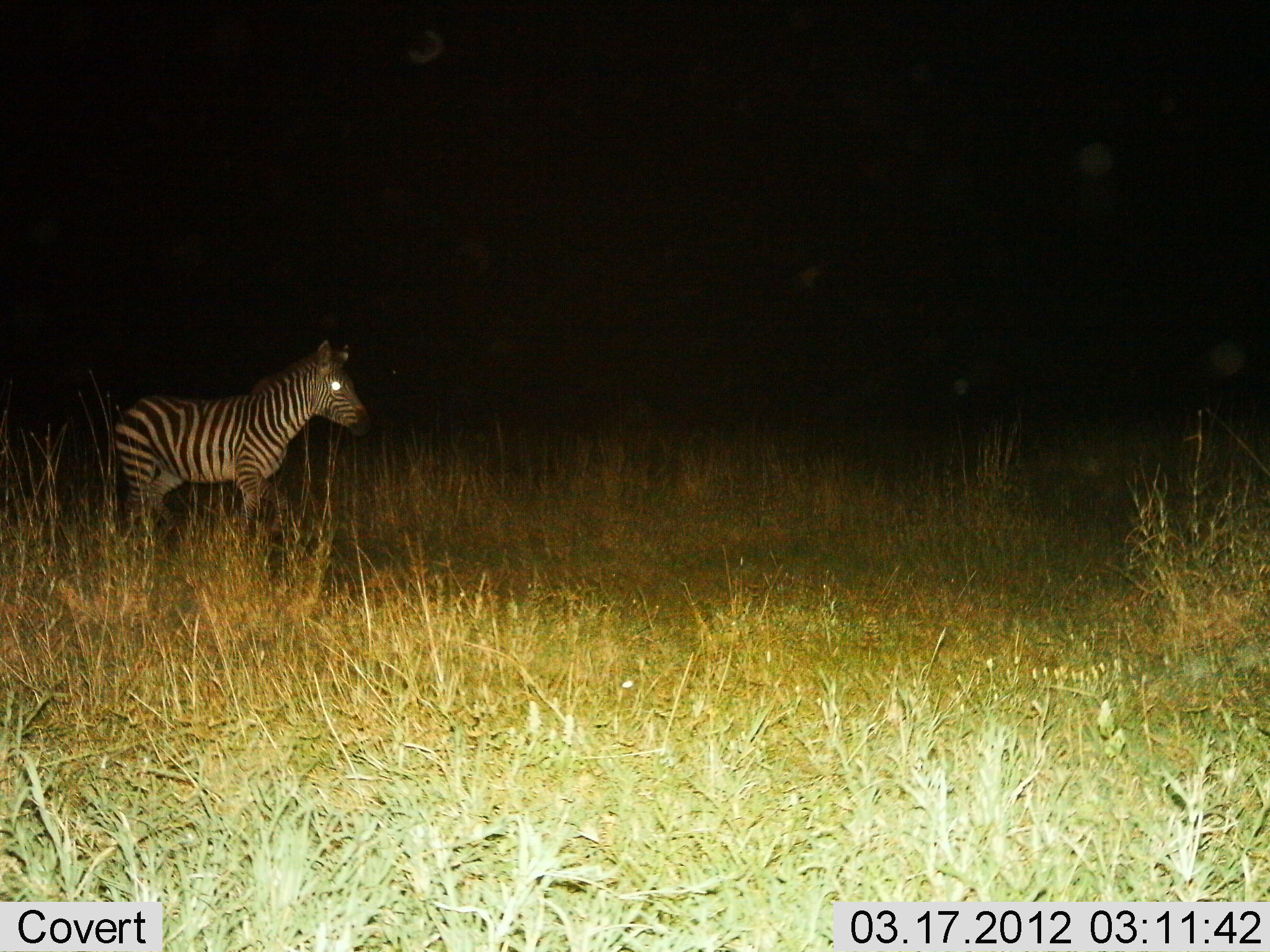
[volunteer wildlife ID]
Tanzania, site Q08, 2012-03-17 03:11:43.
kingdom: Animalia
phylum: Chordata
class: Mammalia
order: Perissodactyla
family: Equidae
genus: Equus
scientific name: Equus quagga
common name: plains zebra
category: zebra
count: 1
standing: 87%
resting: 0%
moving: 13%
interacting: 0%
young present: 13%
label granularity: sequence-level